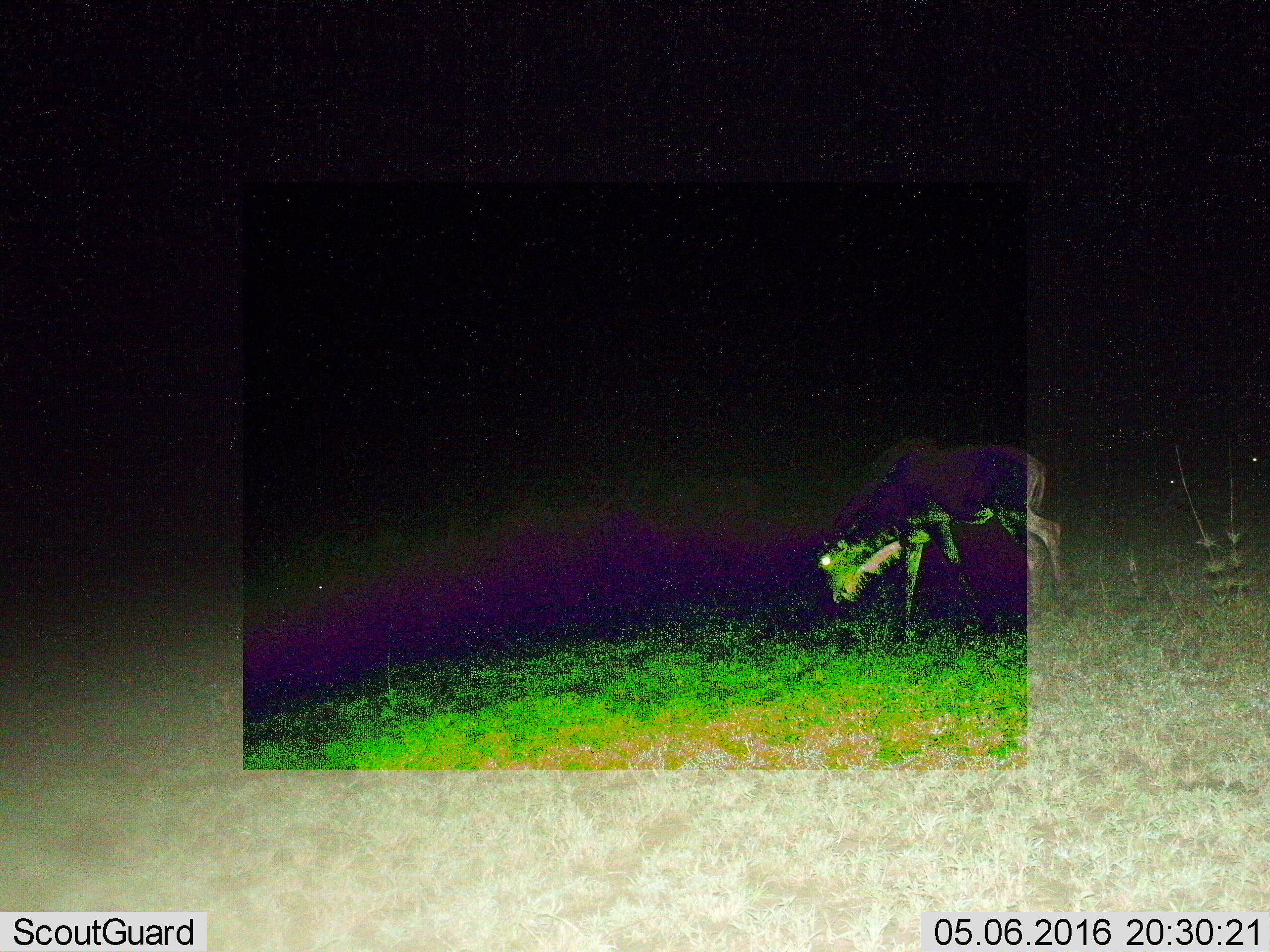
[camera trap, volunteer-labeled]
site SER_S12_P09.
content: unidentified animal